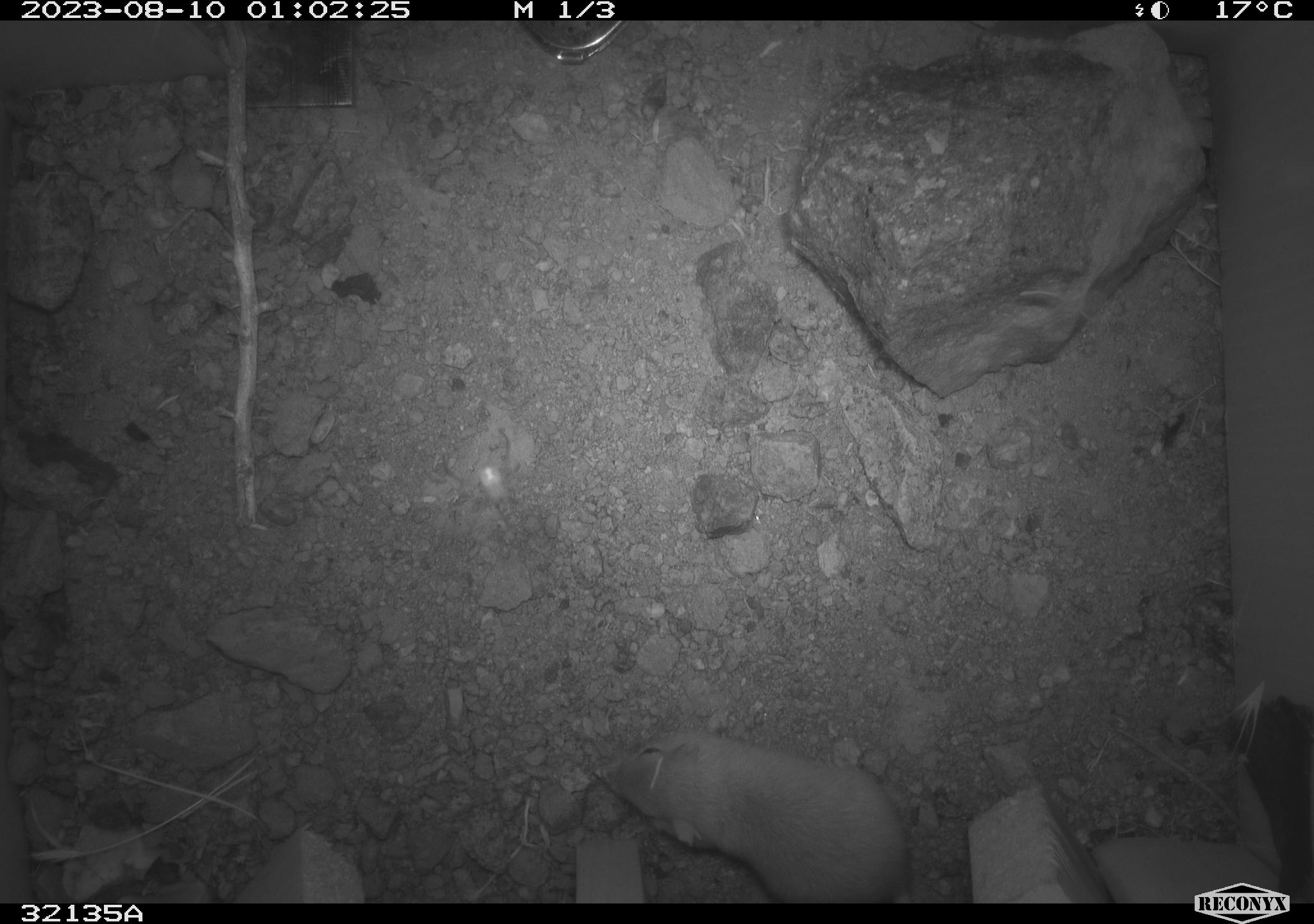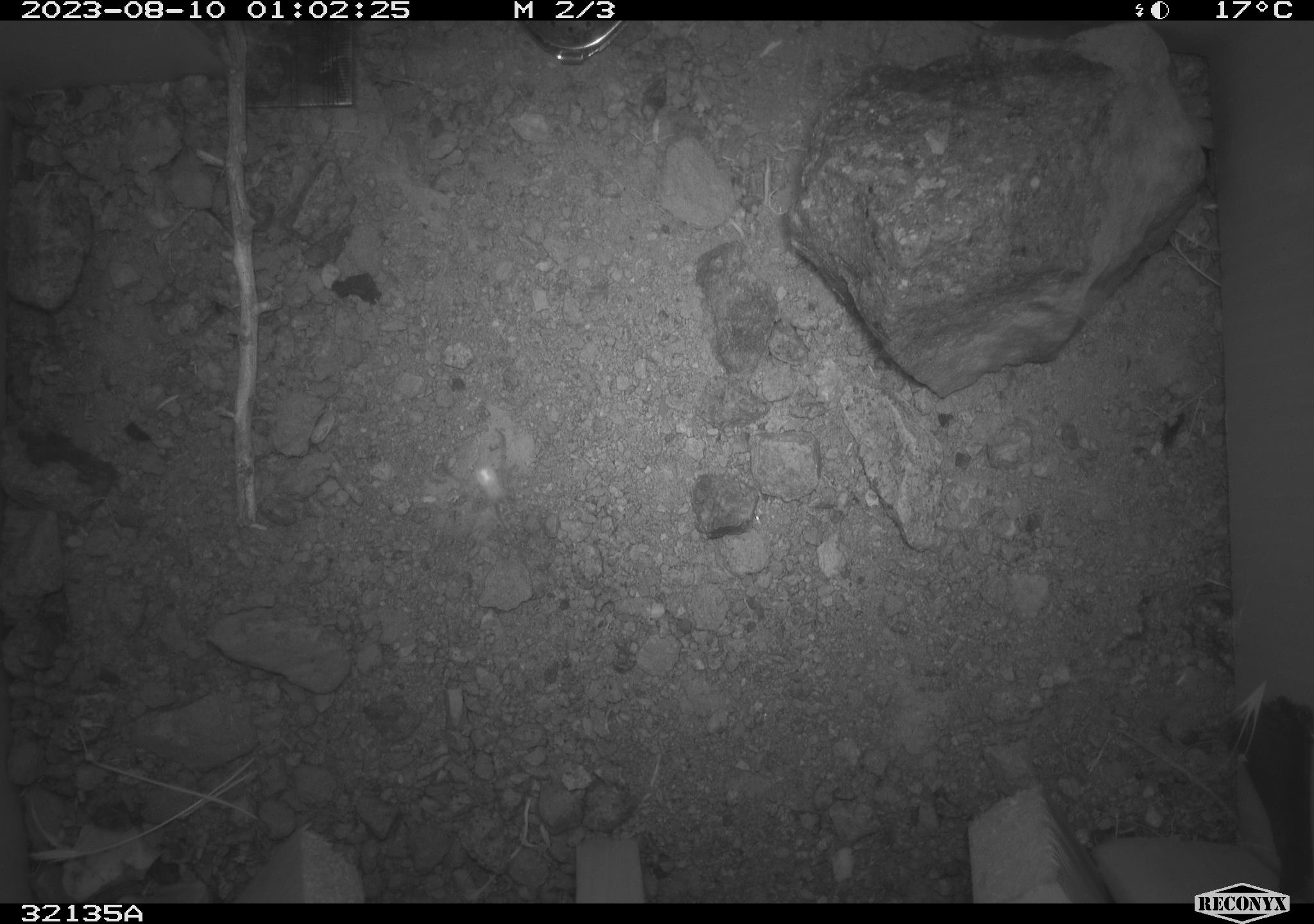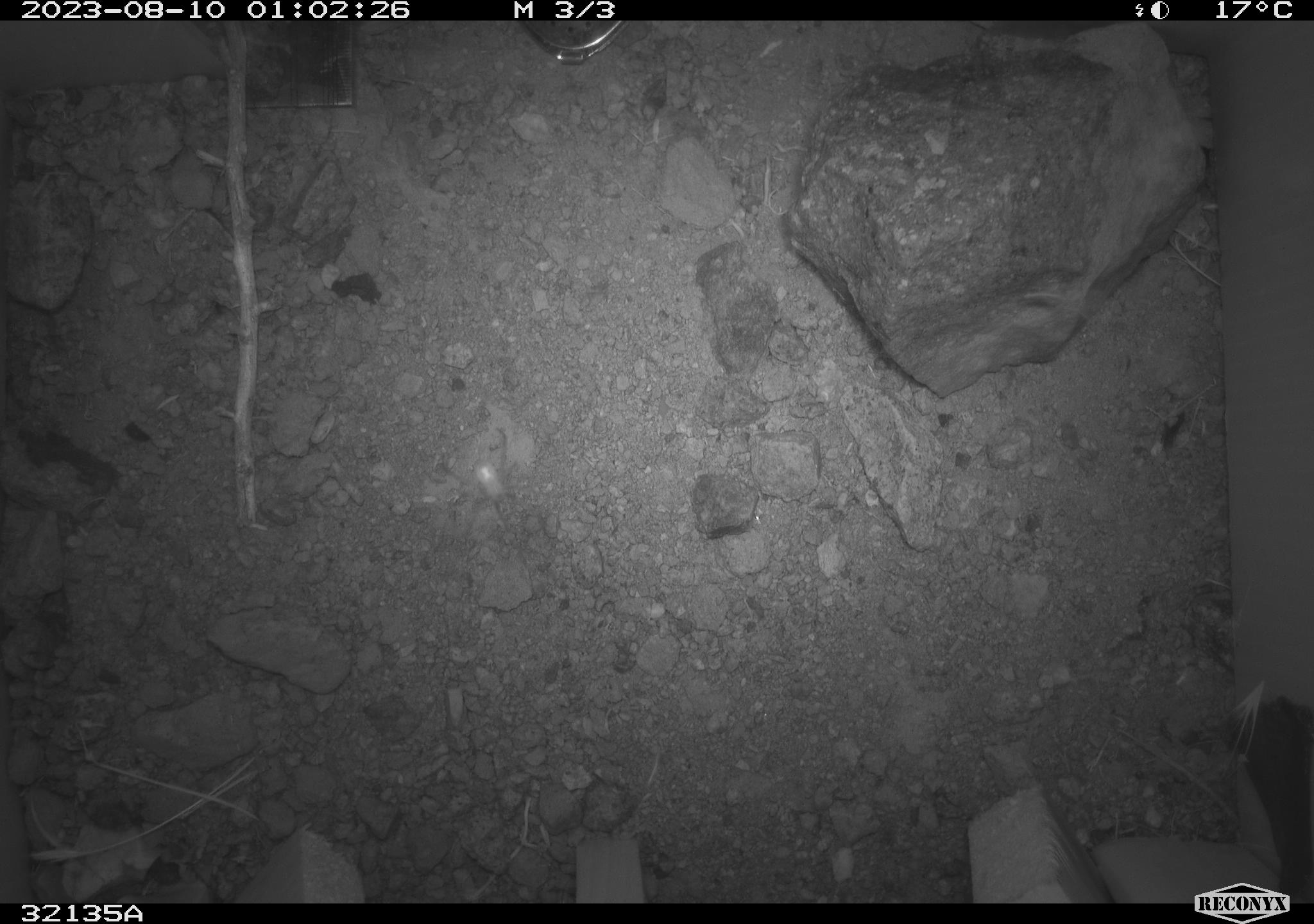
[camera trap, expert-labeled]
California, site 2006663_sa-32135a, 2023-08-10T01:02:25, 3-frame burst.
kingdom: Animalia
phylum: Chordata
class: Mammalia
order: Rodentia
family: Heteromyidae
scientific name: Heteromyidae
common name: kangaroo rats and pocket mice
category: heteromyidae family